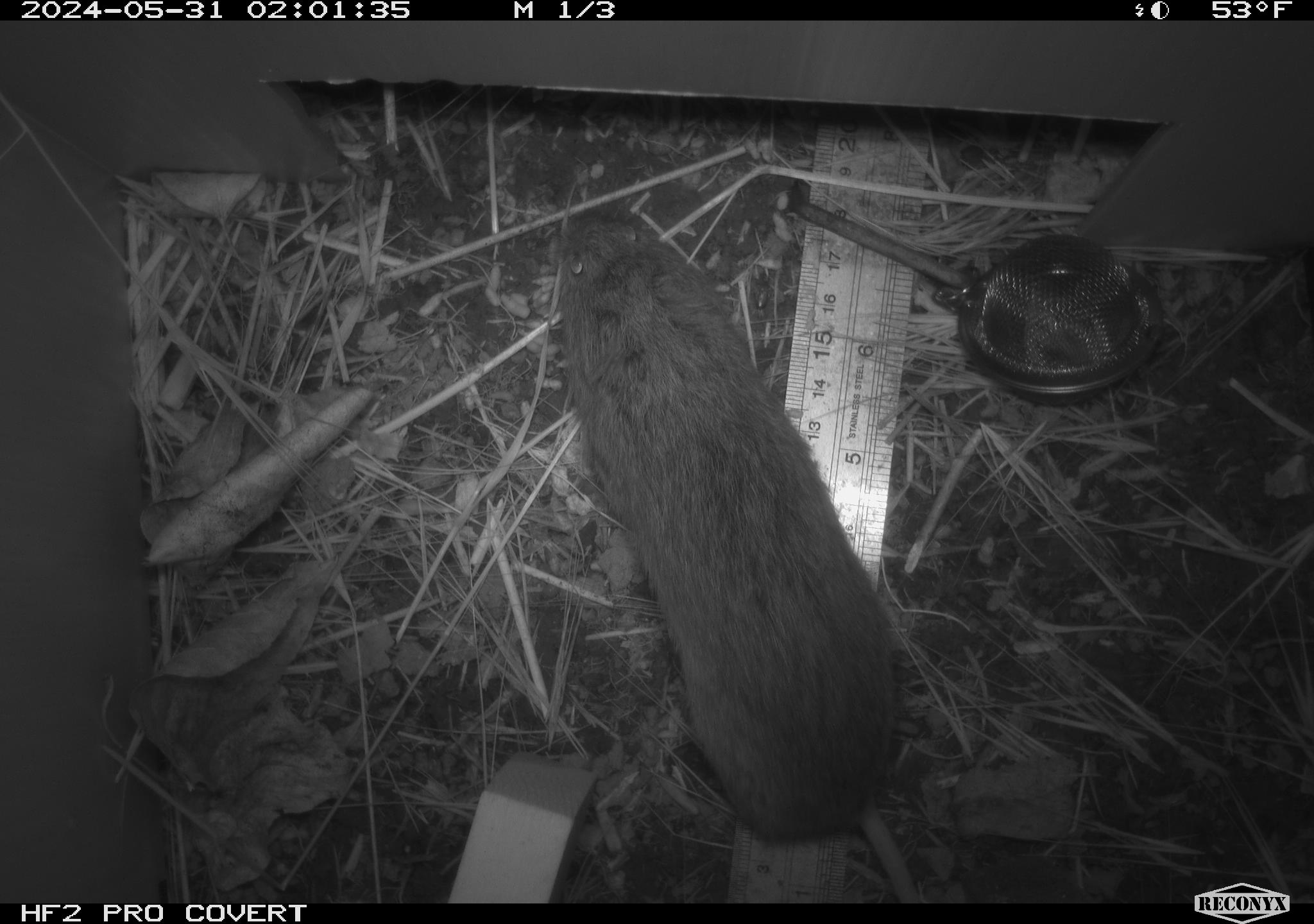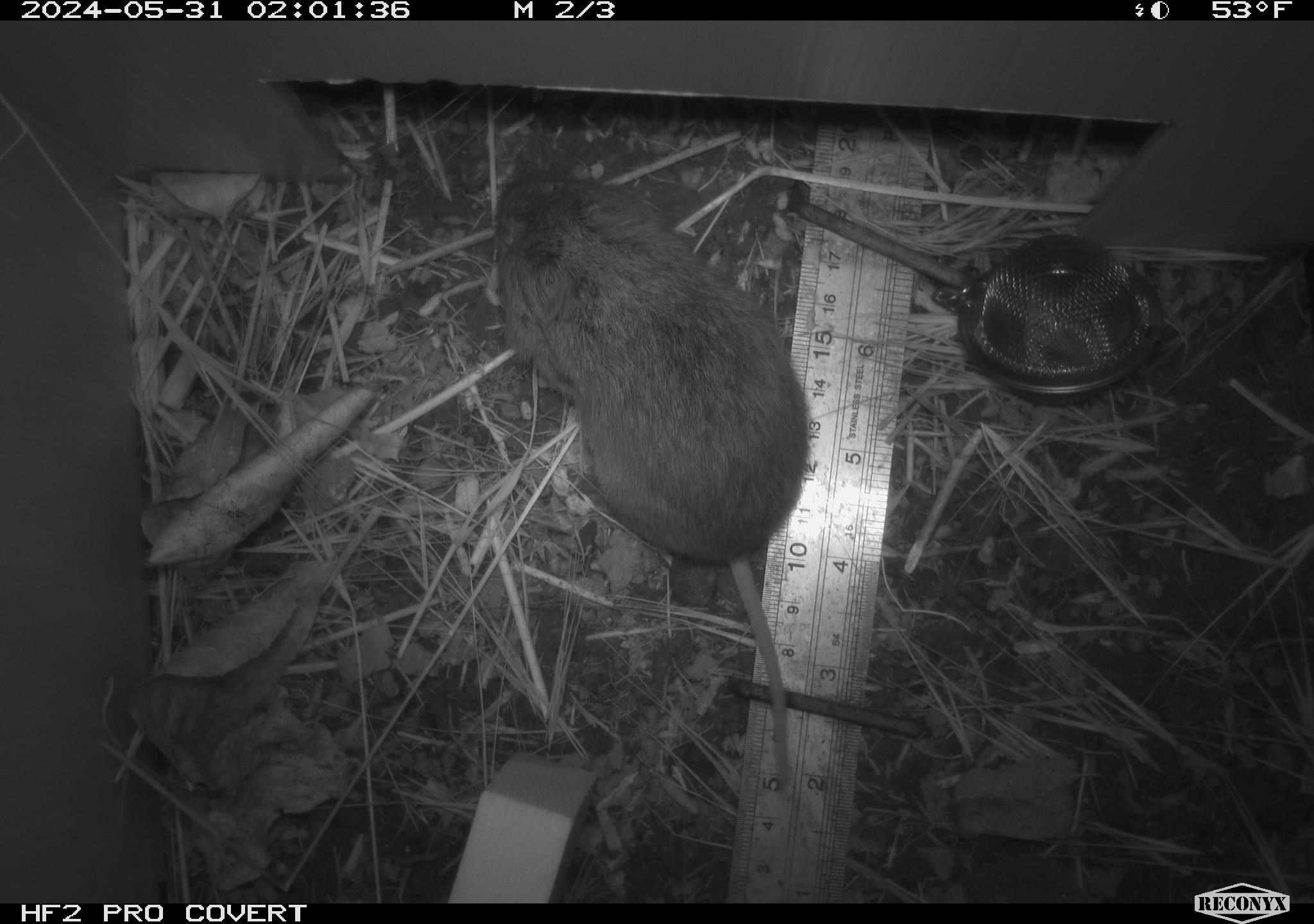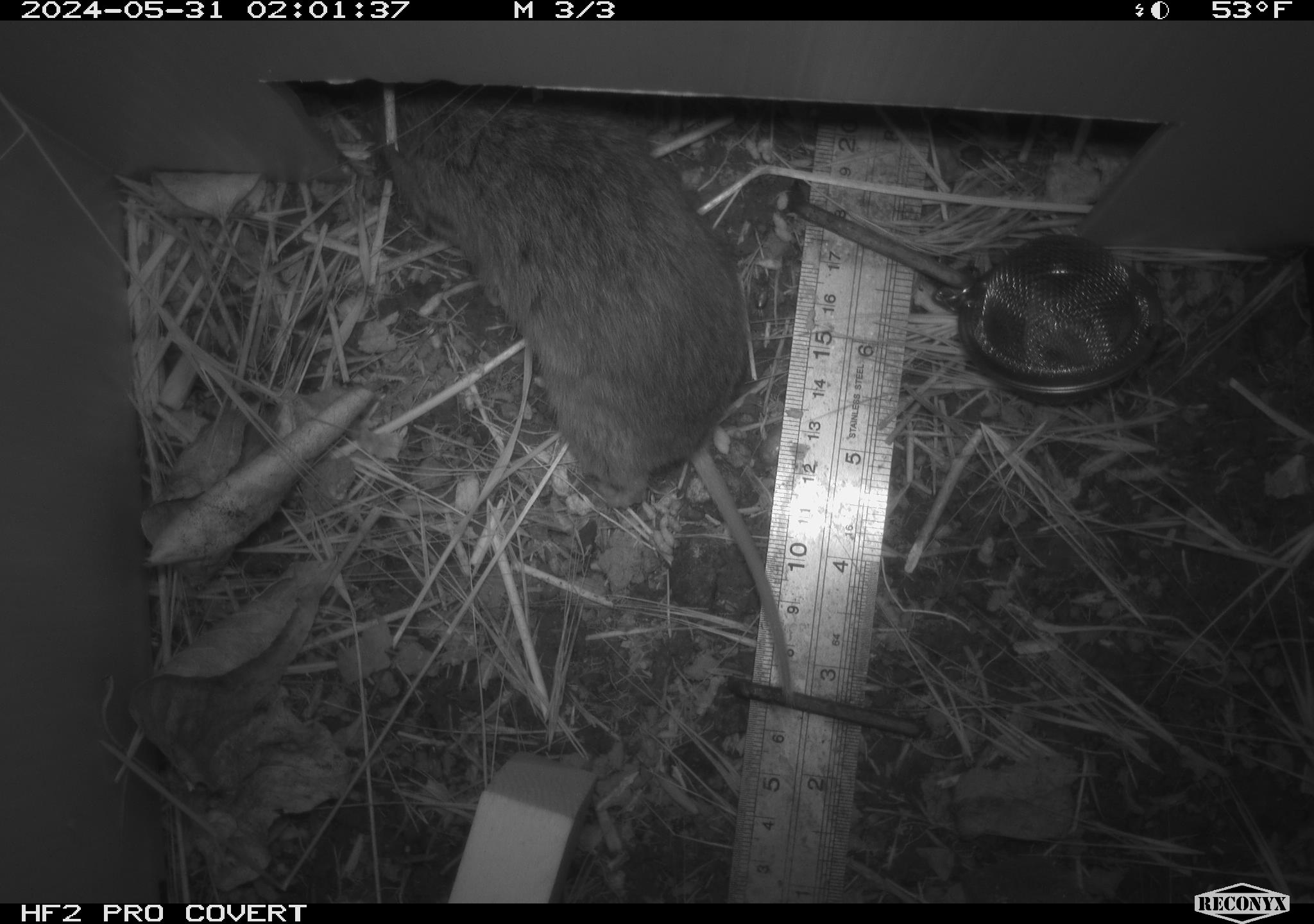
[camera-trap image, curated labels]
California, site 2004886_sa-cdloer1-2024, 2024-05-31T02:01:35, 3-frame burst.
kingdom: Animalia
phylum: Chordata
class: Mammalia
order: Rodentia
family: Cricetidae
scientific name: Arvicolinae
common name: voles, lemmings, and muskrats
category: arvicolinae subfamily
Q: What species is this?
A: Arvicolinae subfamily (voles, lemmings, and muskrats) (Arvicolinae).